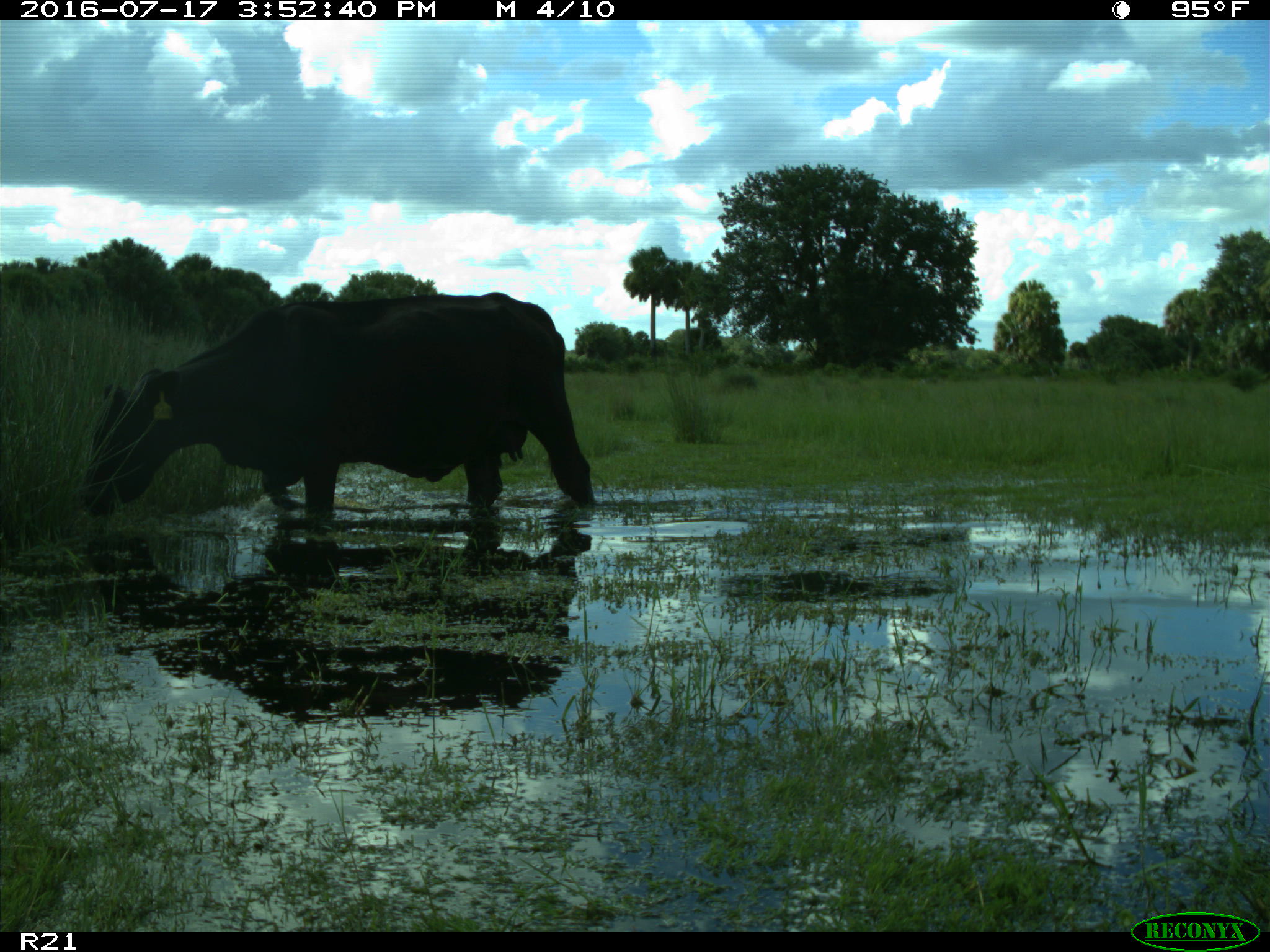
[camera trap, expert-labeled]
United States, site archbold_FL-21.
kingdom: Animalia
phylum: Chordata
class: Mammalia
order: Artiodactyla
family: Bovidae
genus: Bos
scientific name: Bos taurus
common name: domestic cow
Bos taurus (domestic cow).